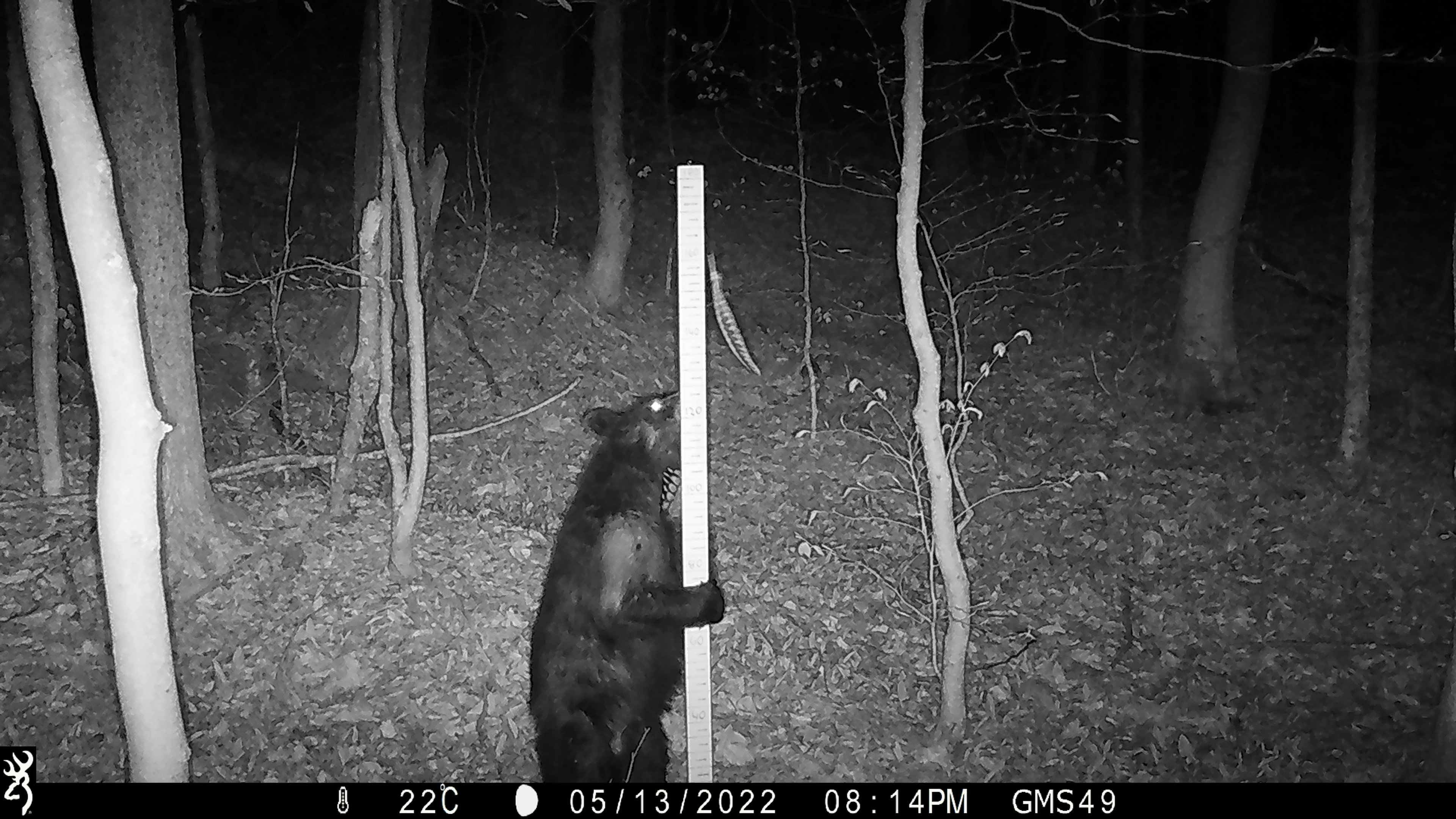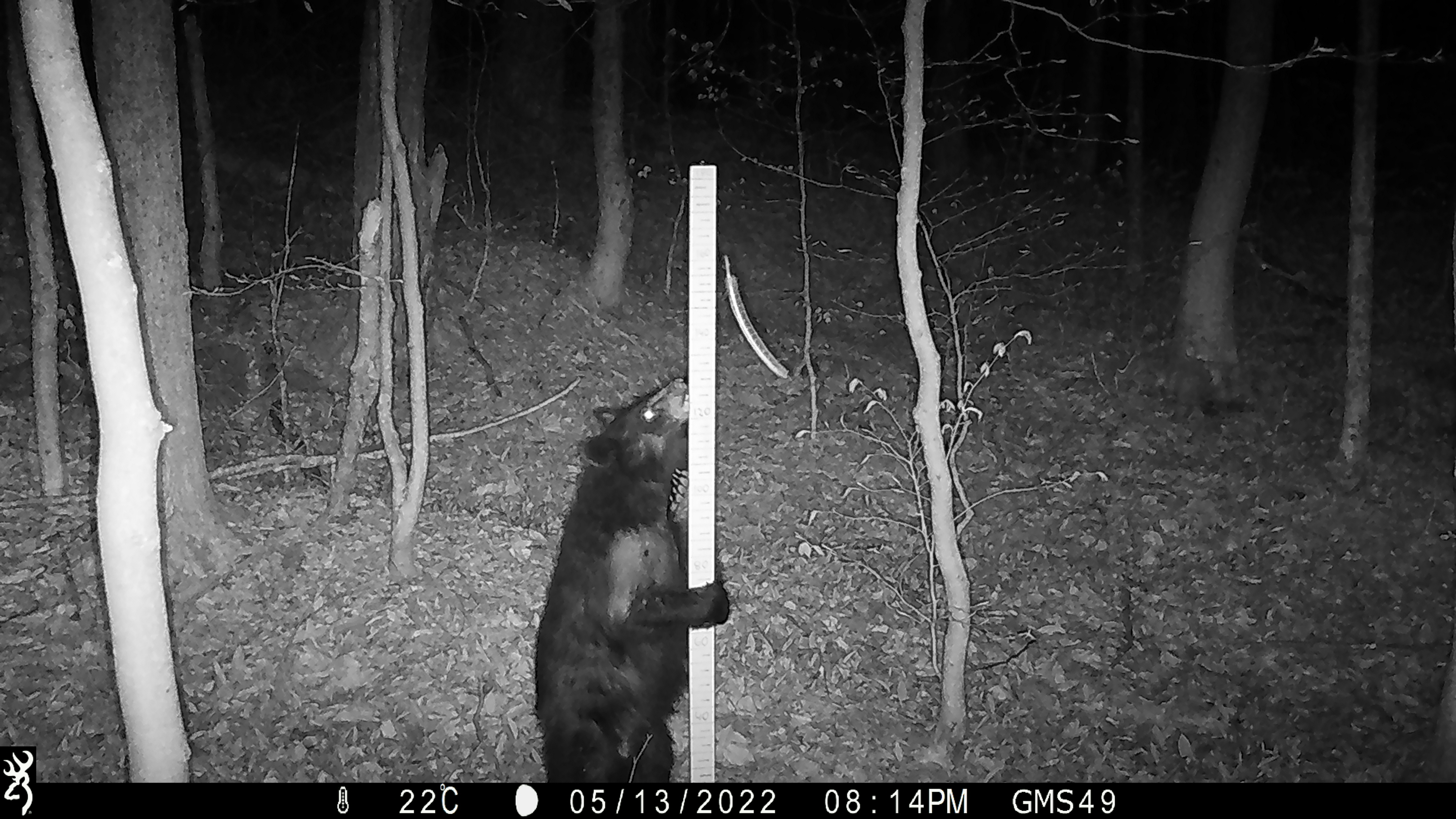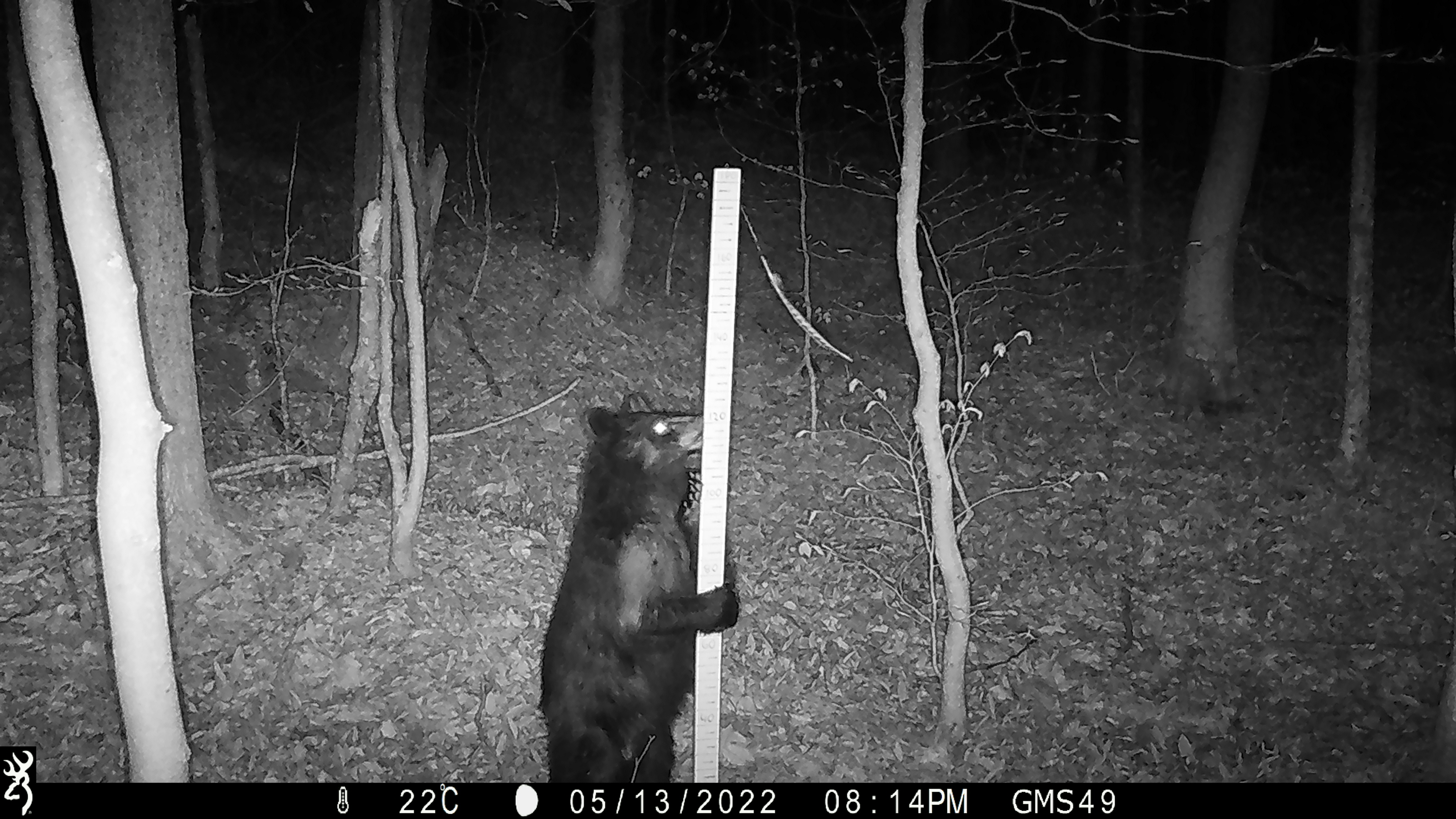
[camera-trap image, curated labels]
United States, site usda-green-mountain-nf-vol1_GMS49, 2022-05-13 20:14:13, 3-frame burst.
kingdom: Animalia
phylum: Chordata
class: Mammalia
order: Carnivora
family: Ursidae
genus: Ursus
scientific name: Ursus americanus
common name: black bear